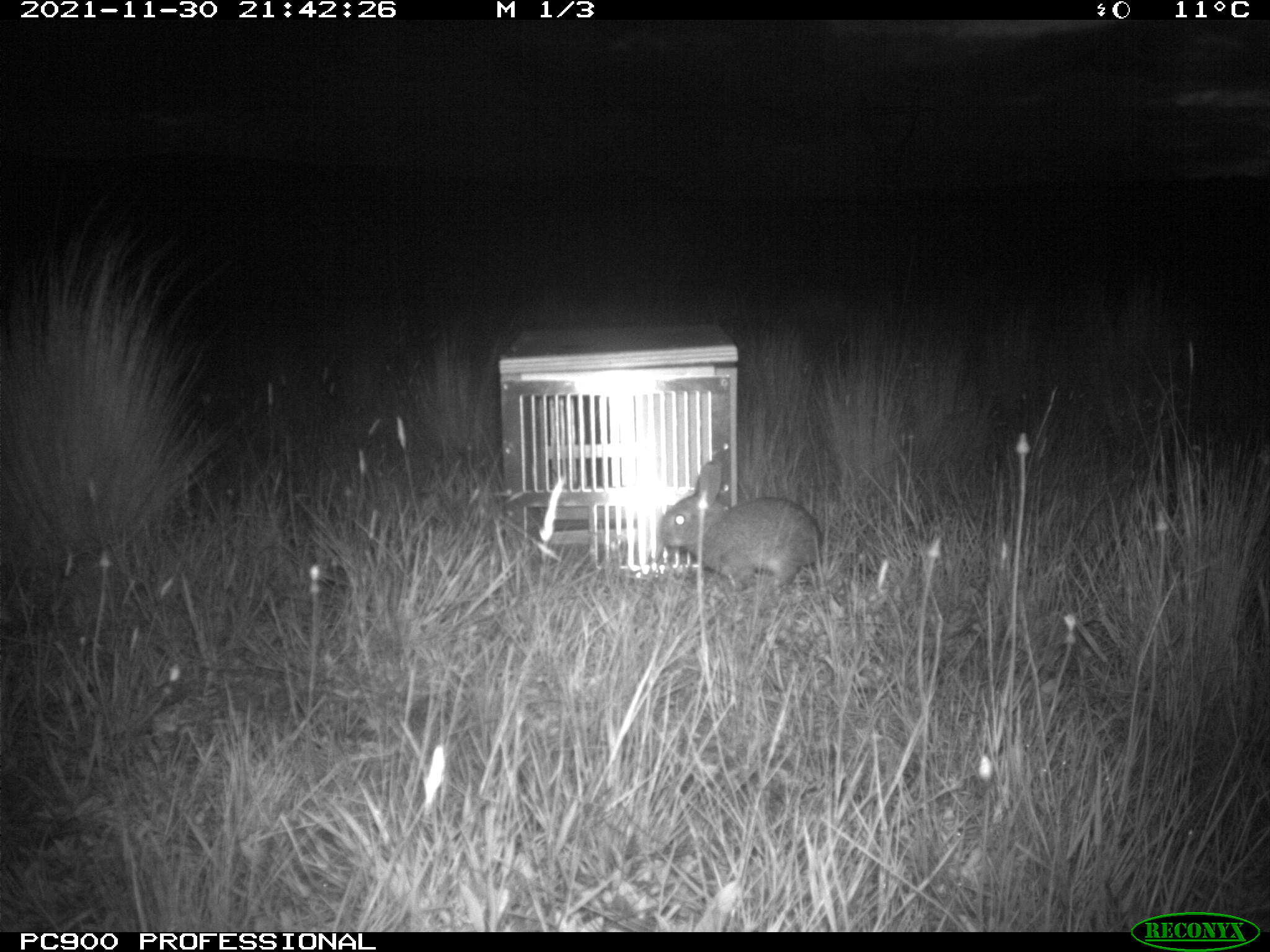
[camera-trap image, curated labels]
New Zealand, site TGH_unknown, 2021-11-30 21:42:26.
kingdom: Animalia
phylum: Chordata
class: Mammalia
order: Lagomorpha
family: Leporidae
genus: Oryctolagus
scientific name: Oryctolagus cuniculus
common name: european rabbit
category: rabbit